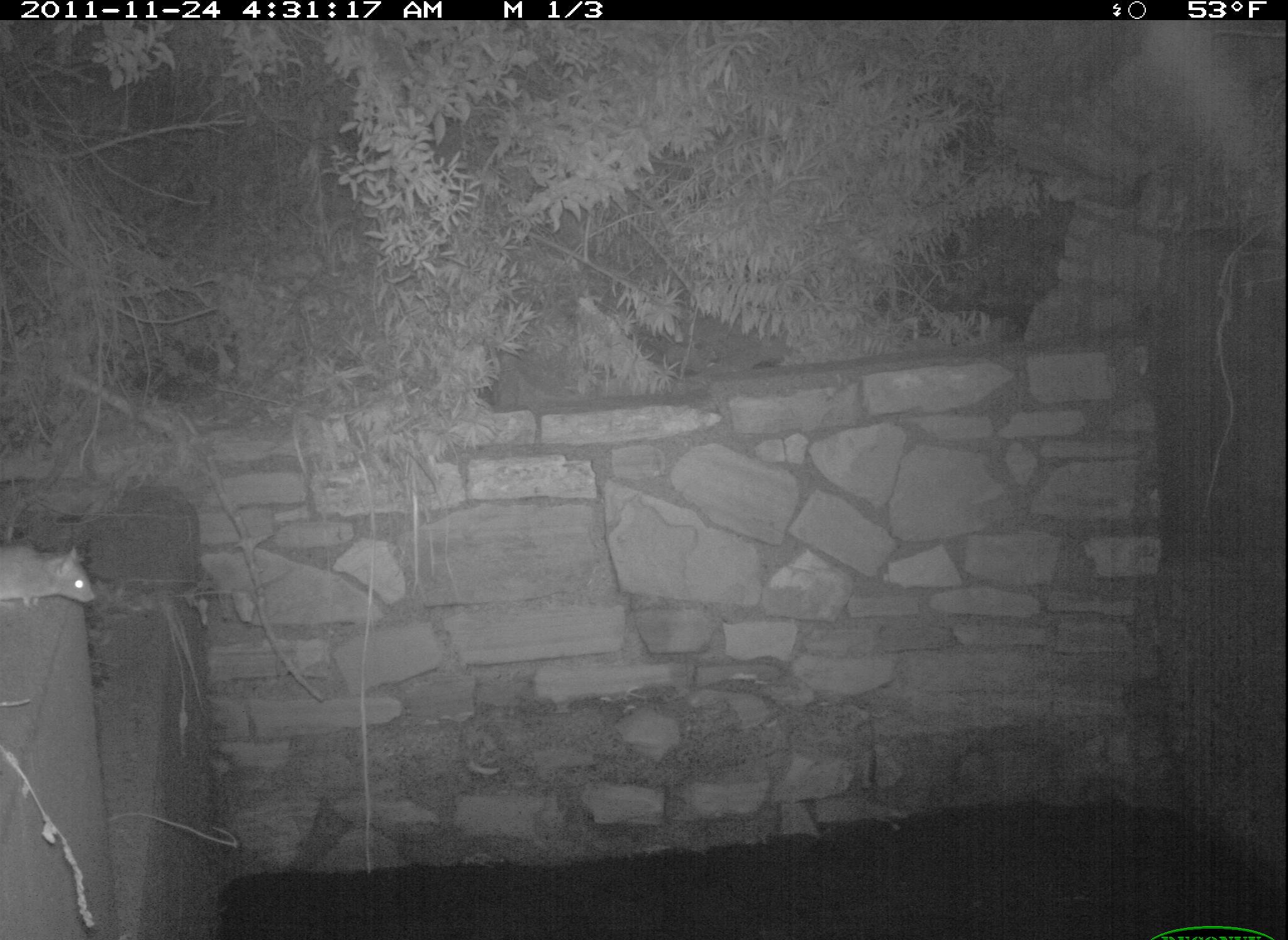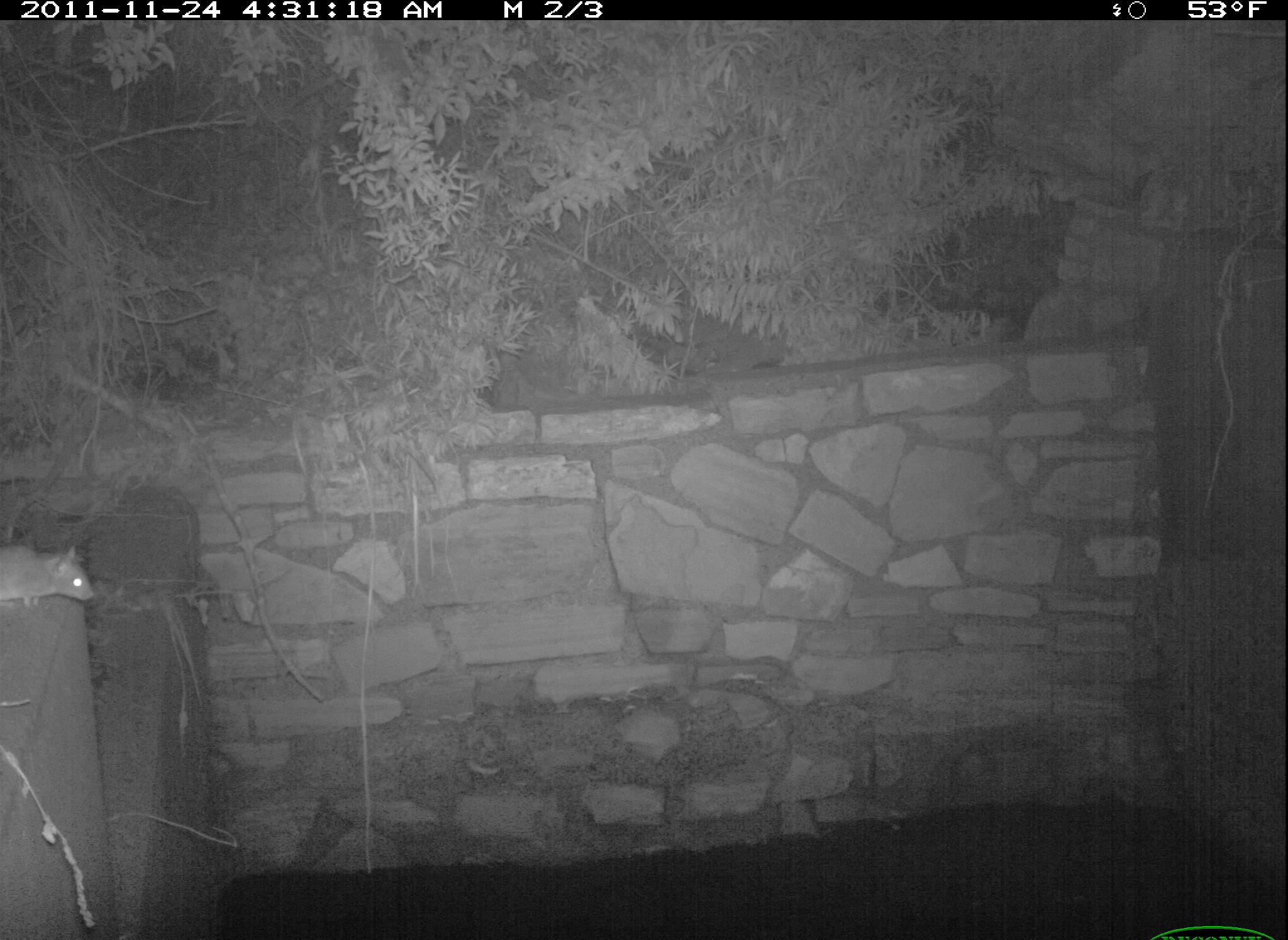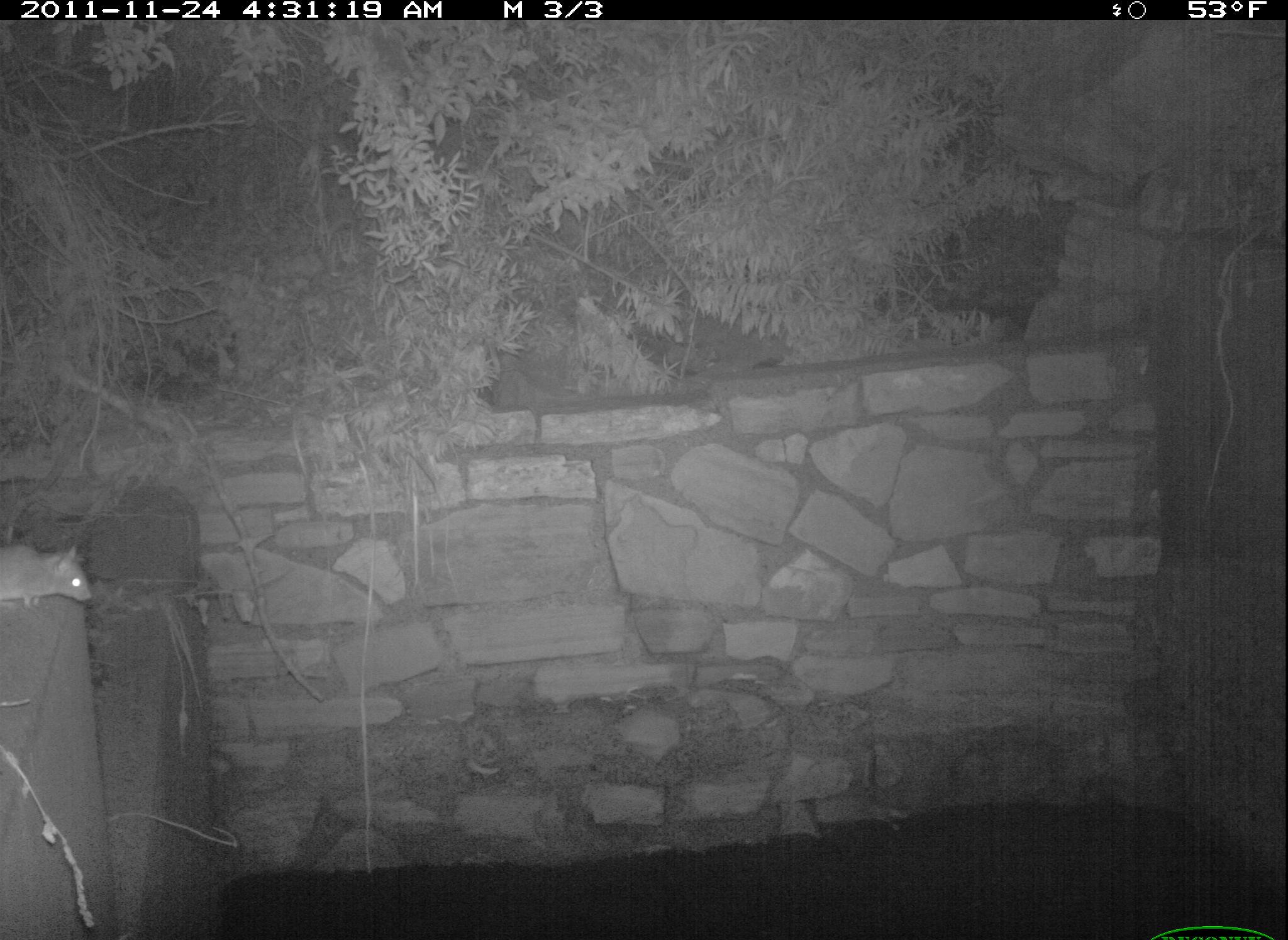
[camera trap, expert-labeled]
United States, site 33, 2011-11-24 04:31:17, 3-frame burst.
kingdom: Animalia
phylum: Chordata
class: Mammalia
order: Rodentia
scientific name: Rodentia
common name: rodent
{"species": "rodent (Rodentia)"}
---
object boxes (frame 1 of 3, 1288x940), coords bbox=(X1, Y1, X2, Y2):
rodent: bbox=(3, 530, 109, 623)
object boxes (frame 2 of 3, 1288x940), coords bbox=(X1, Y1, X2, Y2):
rodent: bbox=(2, 535, 111, 615)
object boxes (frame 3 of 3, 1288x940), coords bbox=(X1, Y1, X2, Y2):
rodent: bbox=(2, 522, 109, 627)